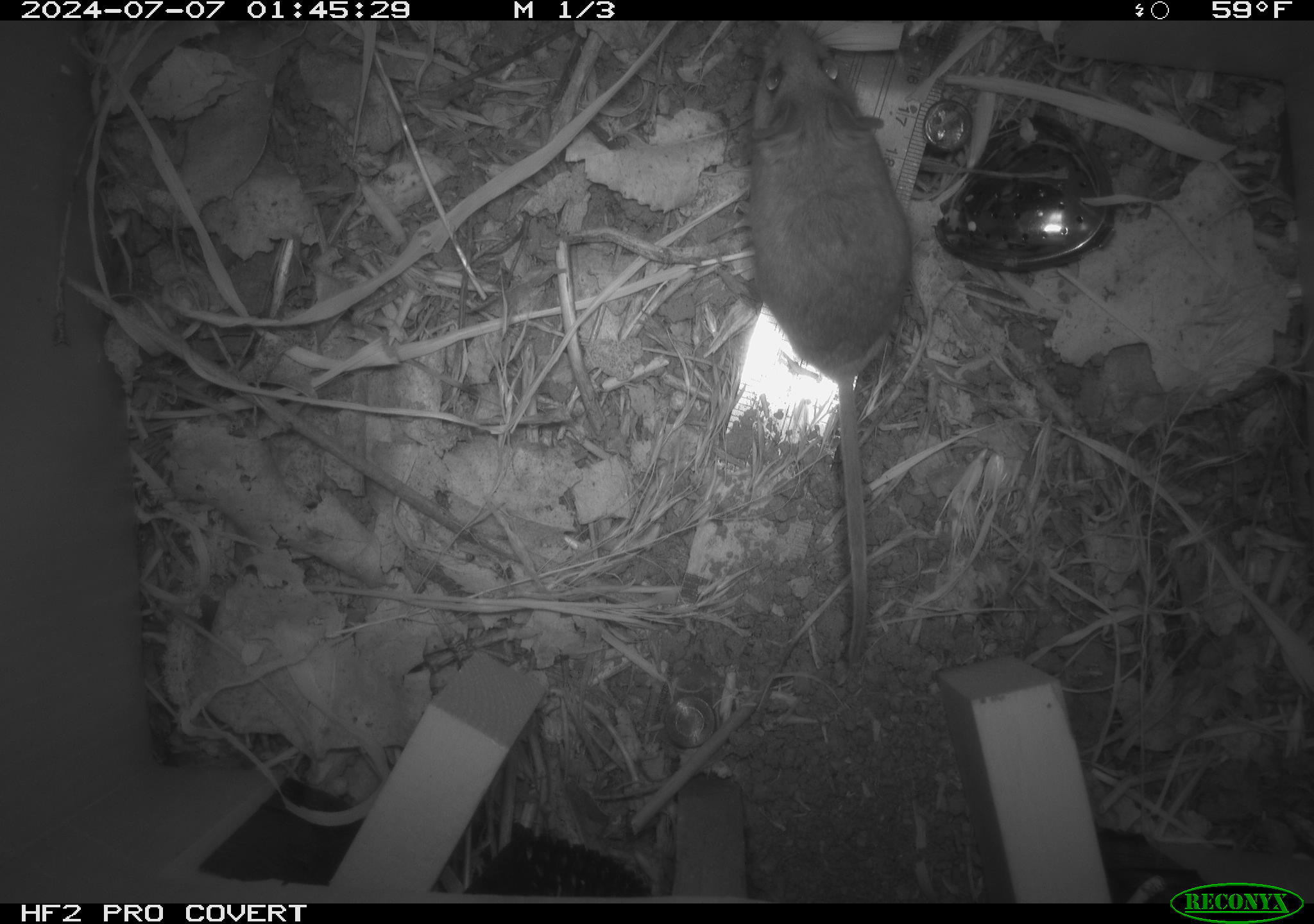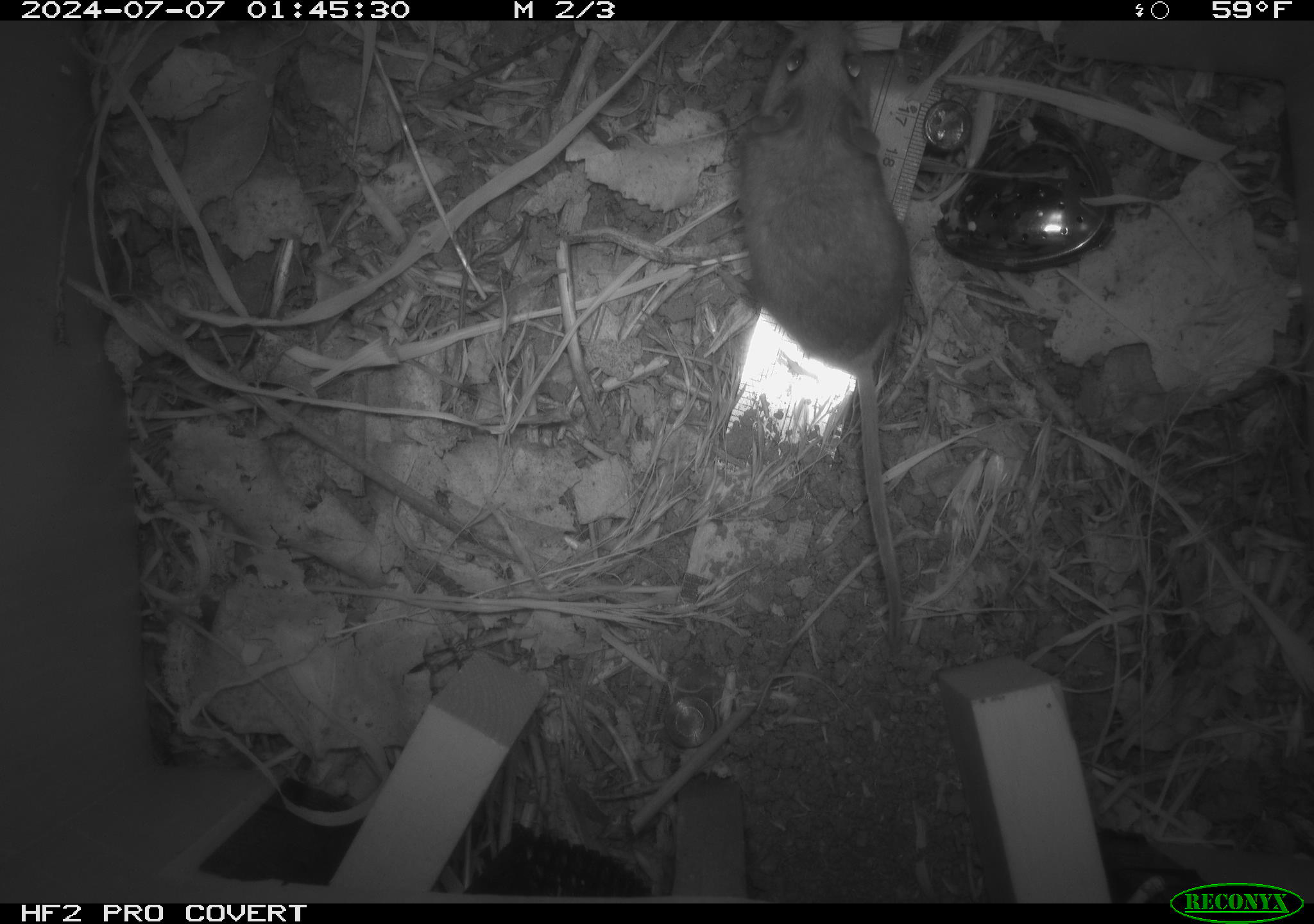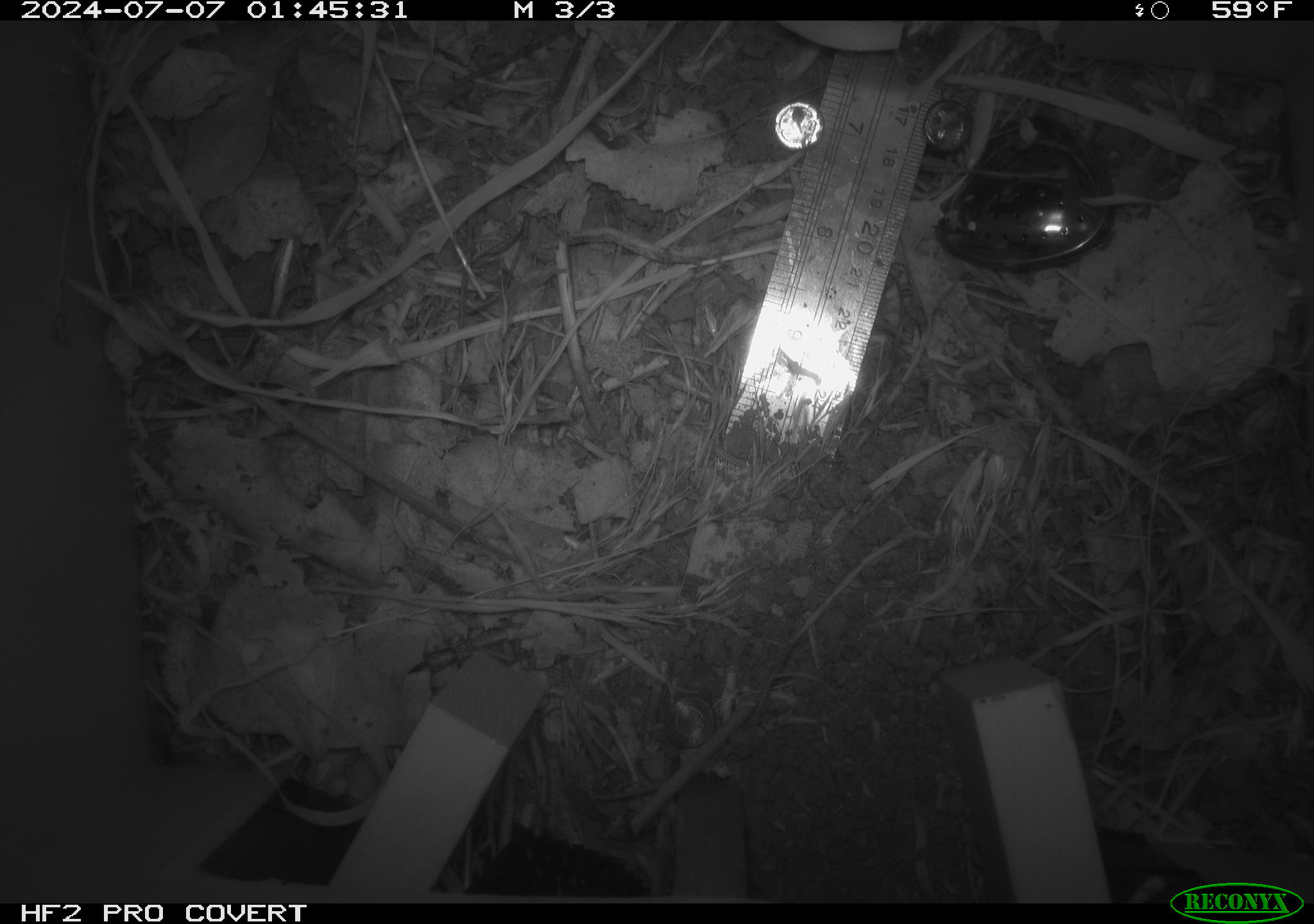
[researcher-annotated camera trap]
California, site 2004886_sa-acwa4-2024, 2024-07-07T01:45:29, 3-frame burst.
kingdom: Animalia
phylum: Chordata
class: Mammalia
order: Rodentia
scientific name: Rodentia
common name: mouse species